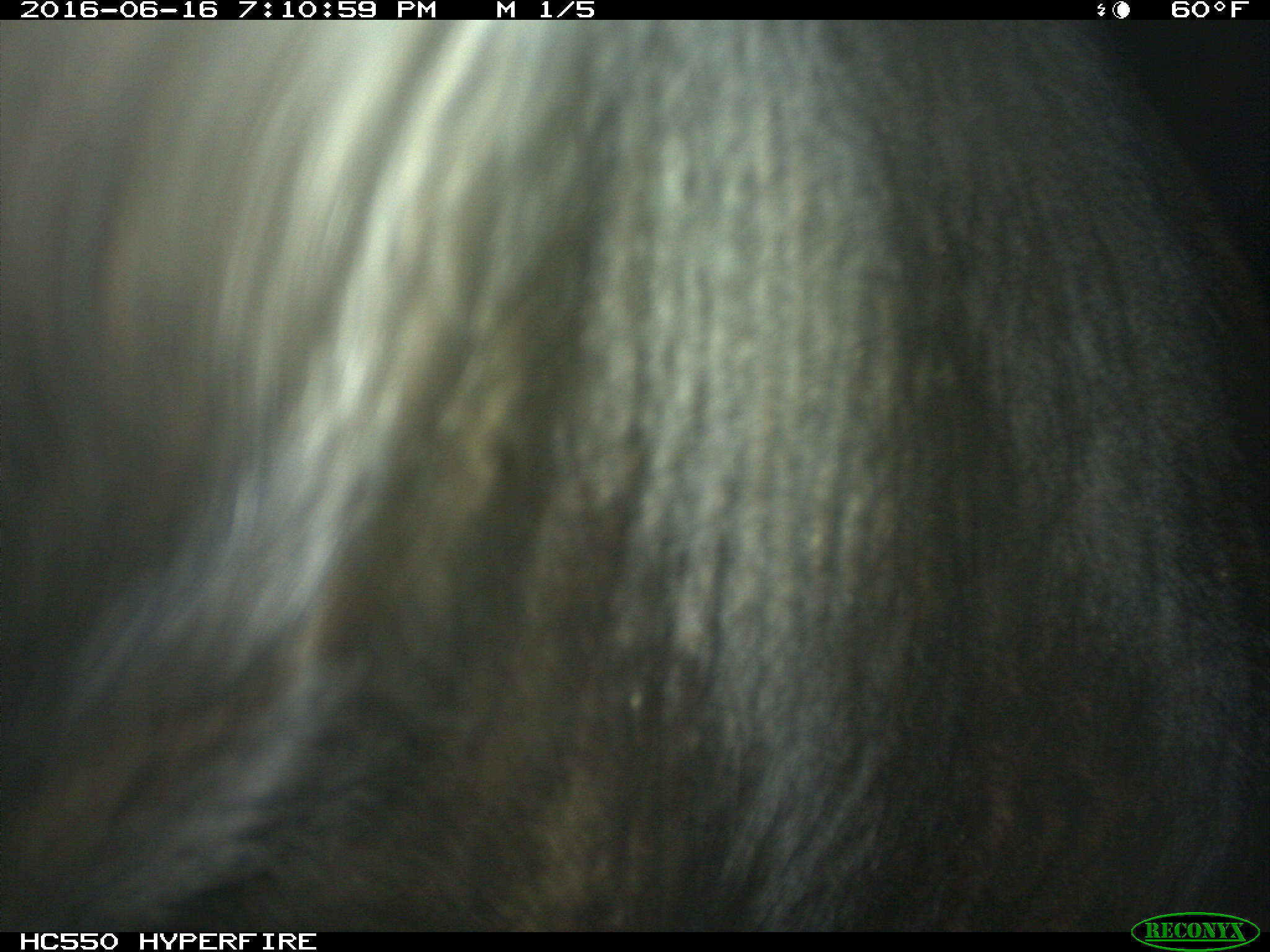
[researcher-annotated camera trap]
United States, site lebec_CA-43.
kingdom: Animalia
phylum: Chordata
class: Mammalia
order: Artiodactyla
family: Bovidae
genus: Bos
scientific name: Bos taurus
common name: domestic cow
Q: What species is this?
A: Bos taurus (domestic cow).